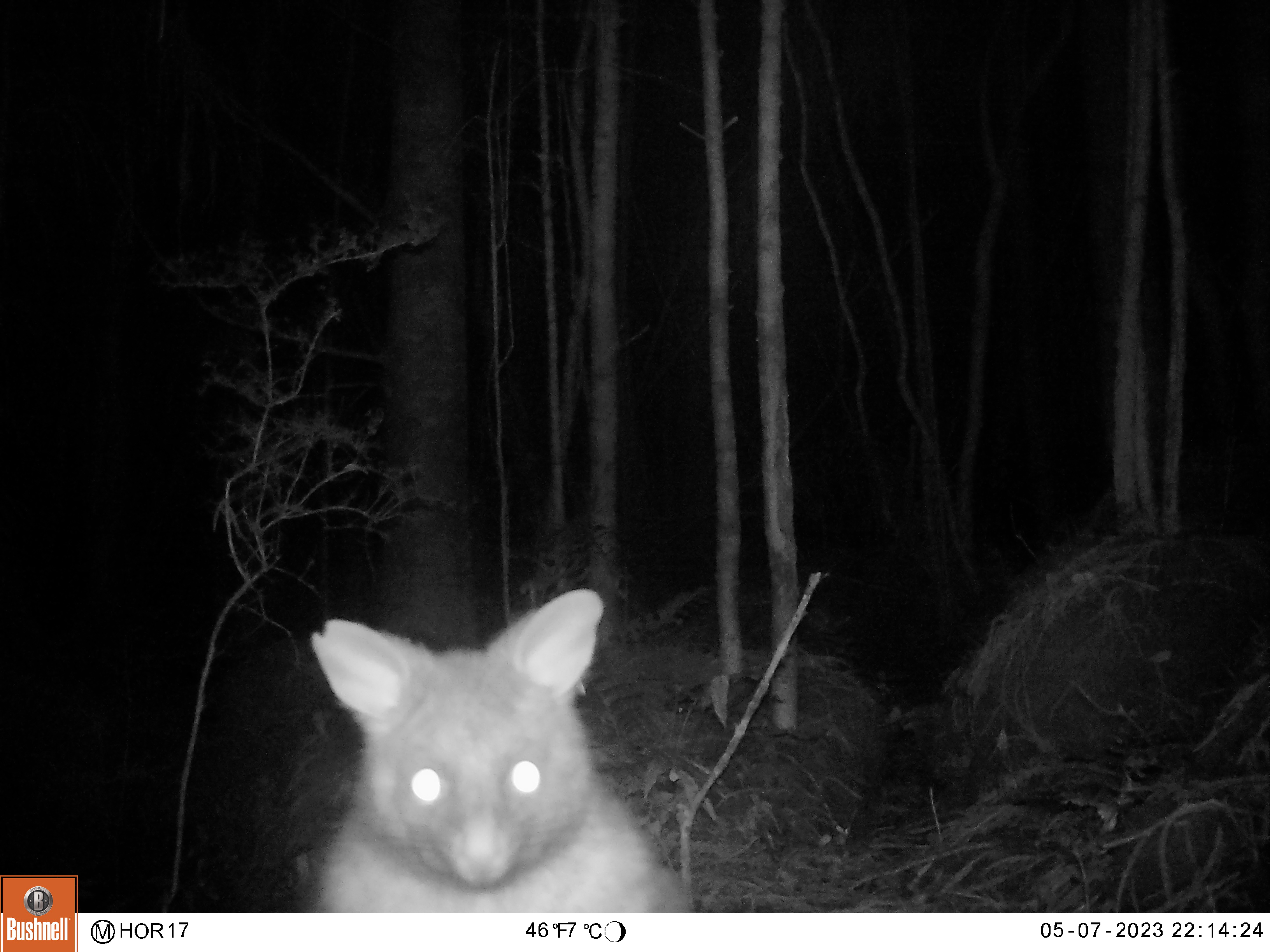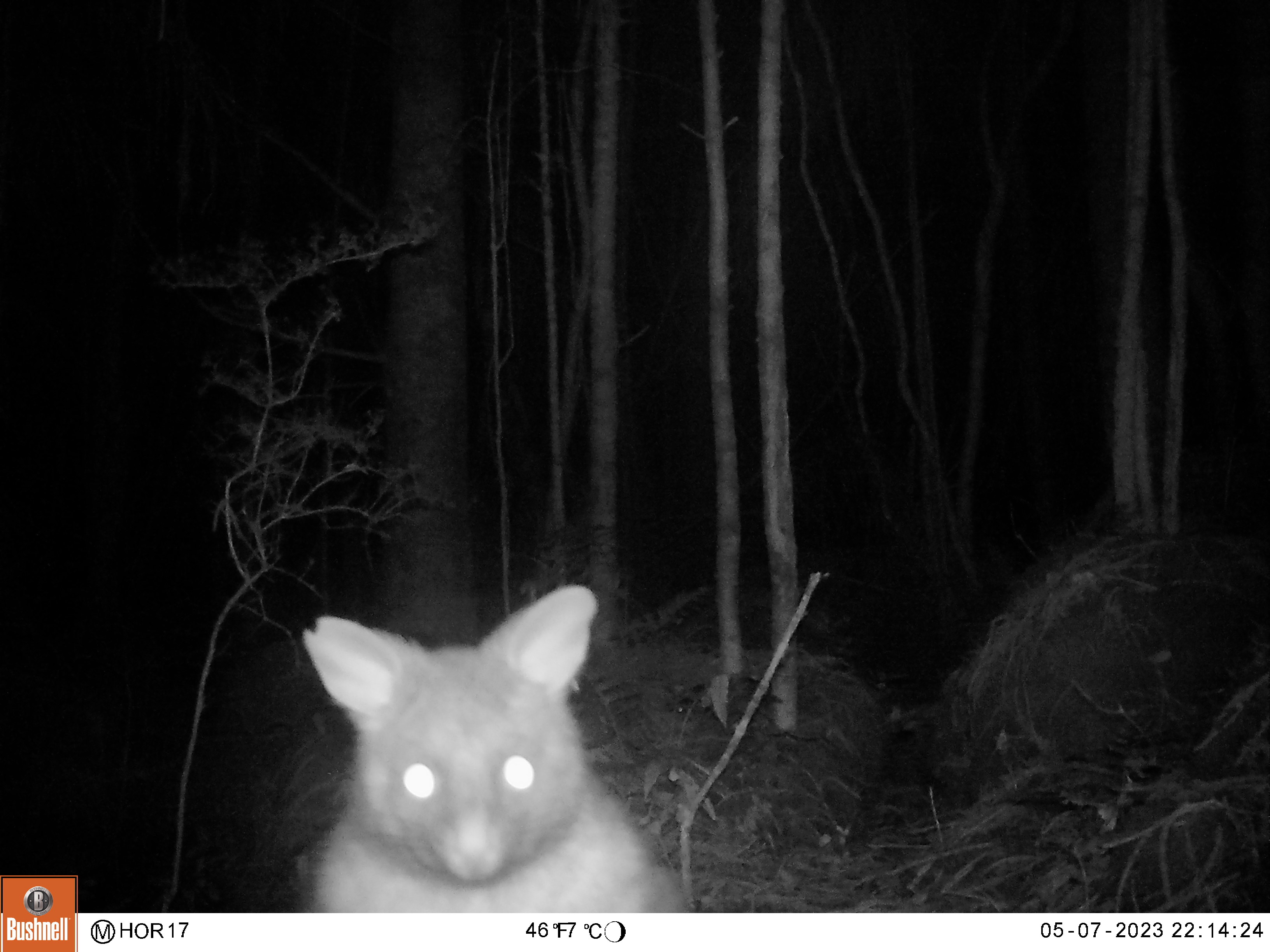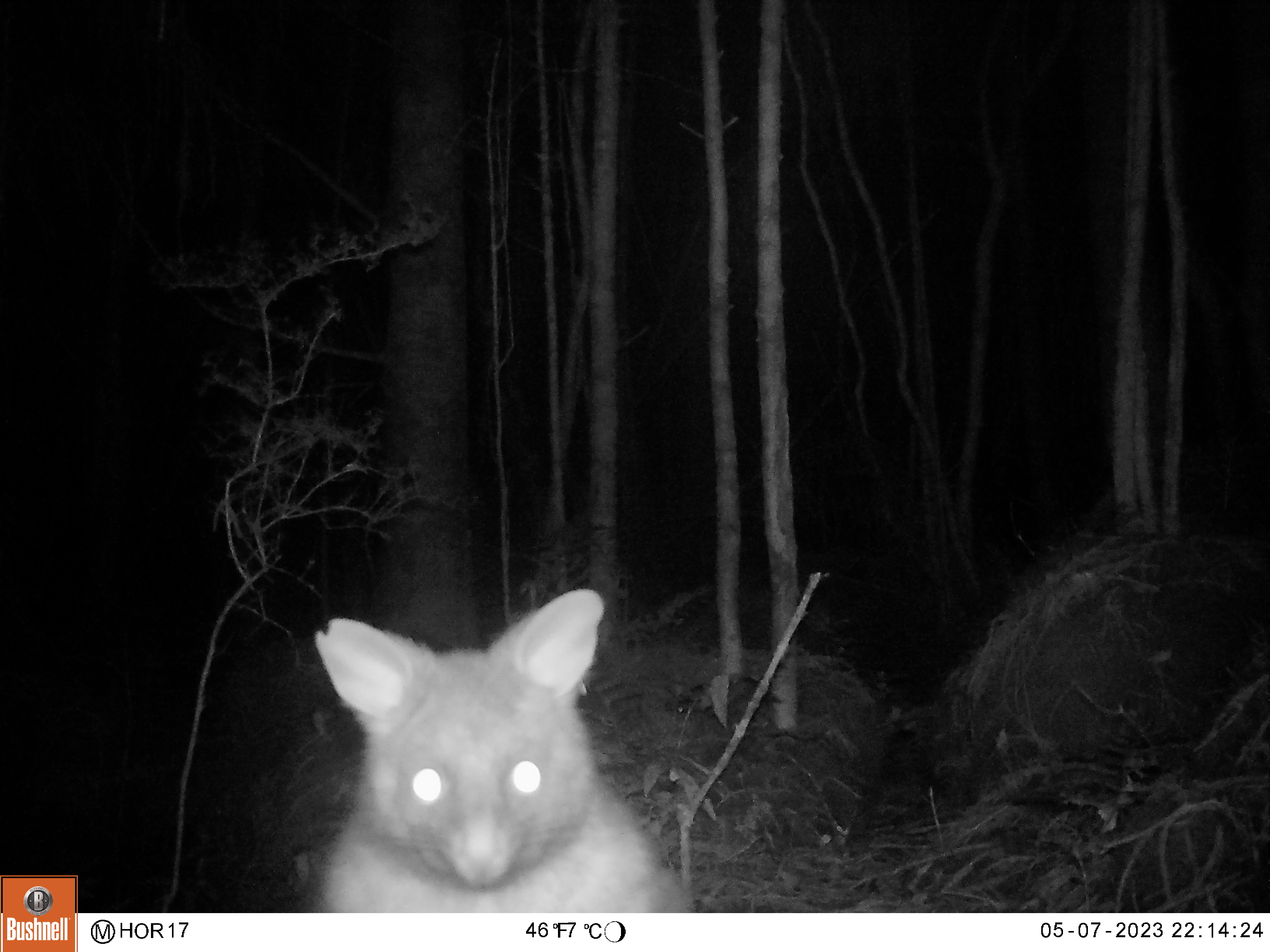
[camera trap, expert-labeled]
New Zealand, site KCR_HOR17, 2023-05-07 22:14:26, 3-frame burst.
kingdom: Animalia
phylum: Chordata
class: Mammalia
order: Diprotodontia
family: Phalangeridae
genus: Trichosurus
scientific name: Trichosurus vulpecula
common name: common brushtail possum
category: possum